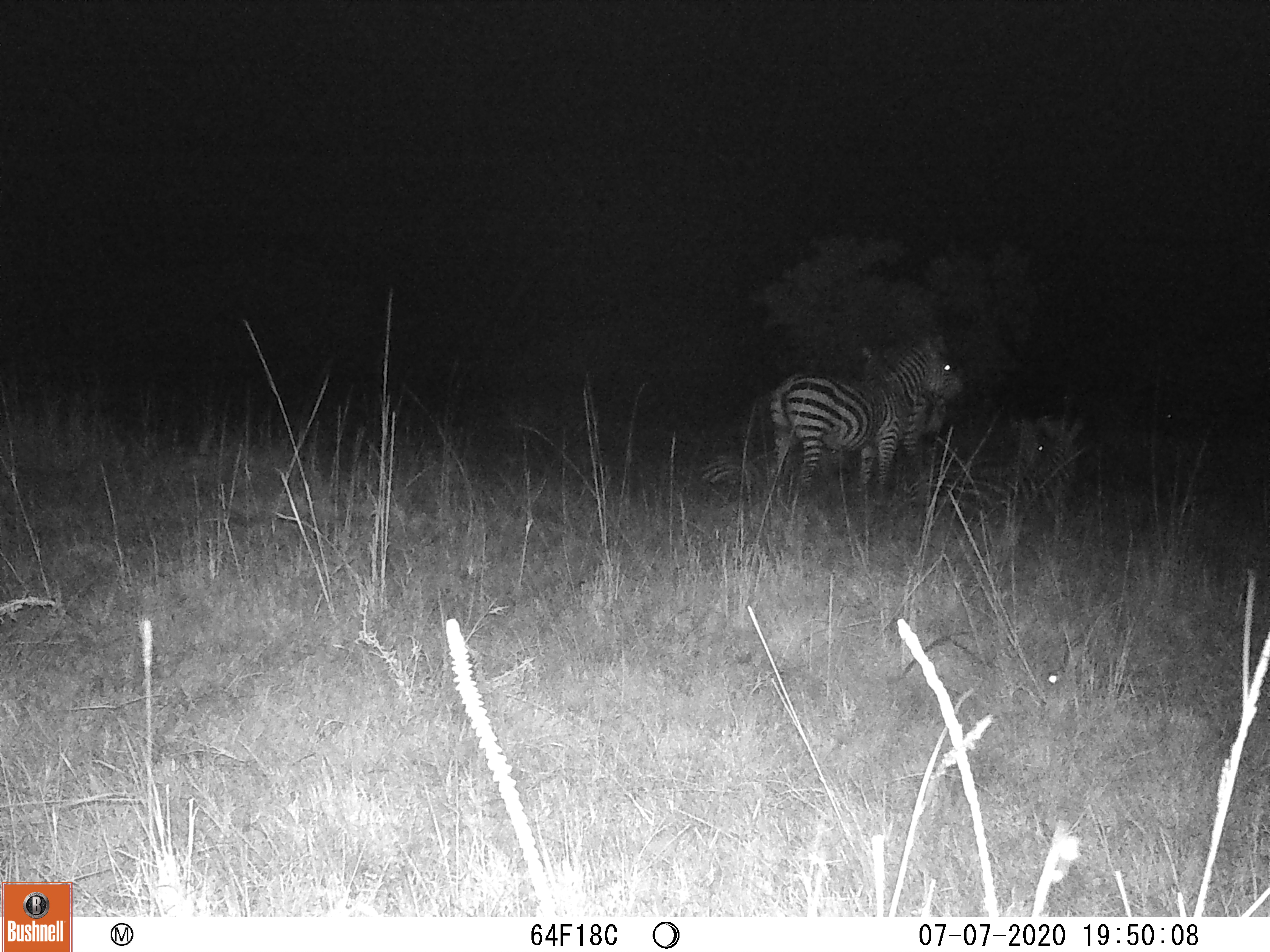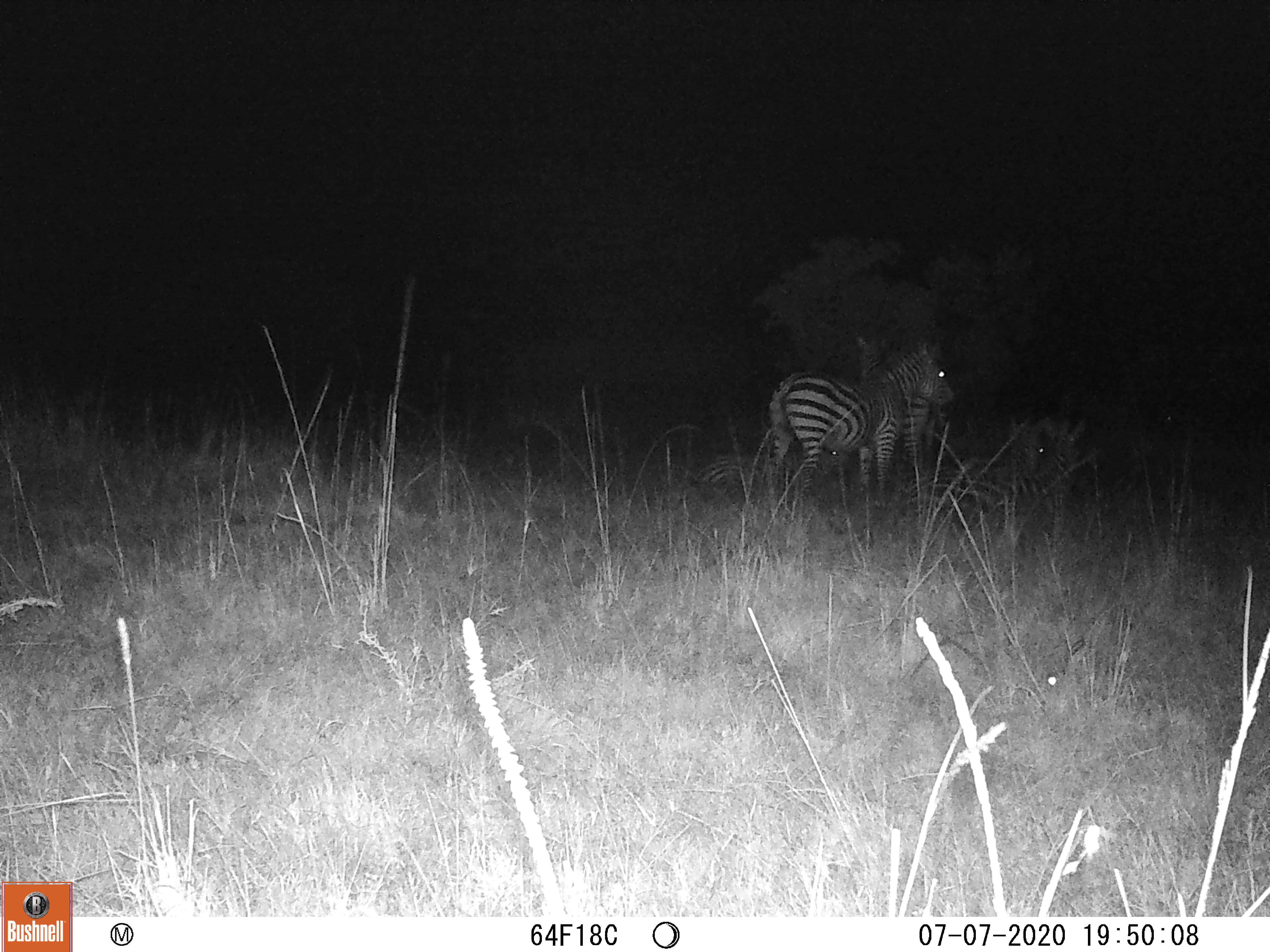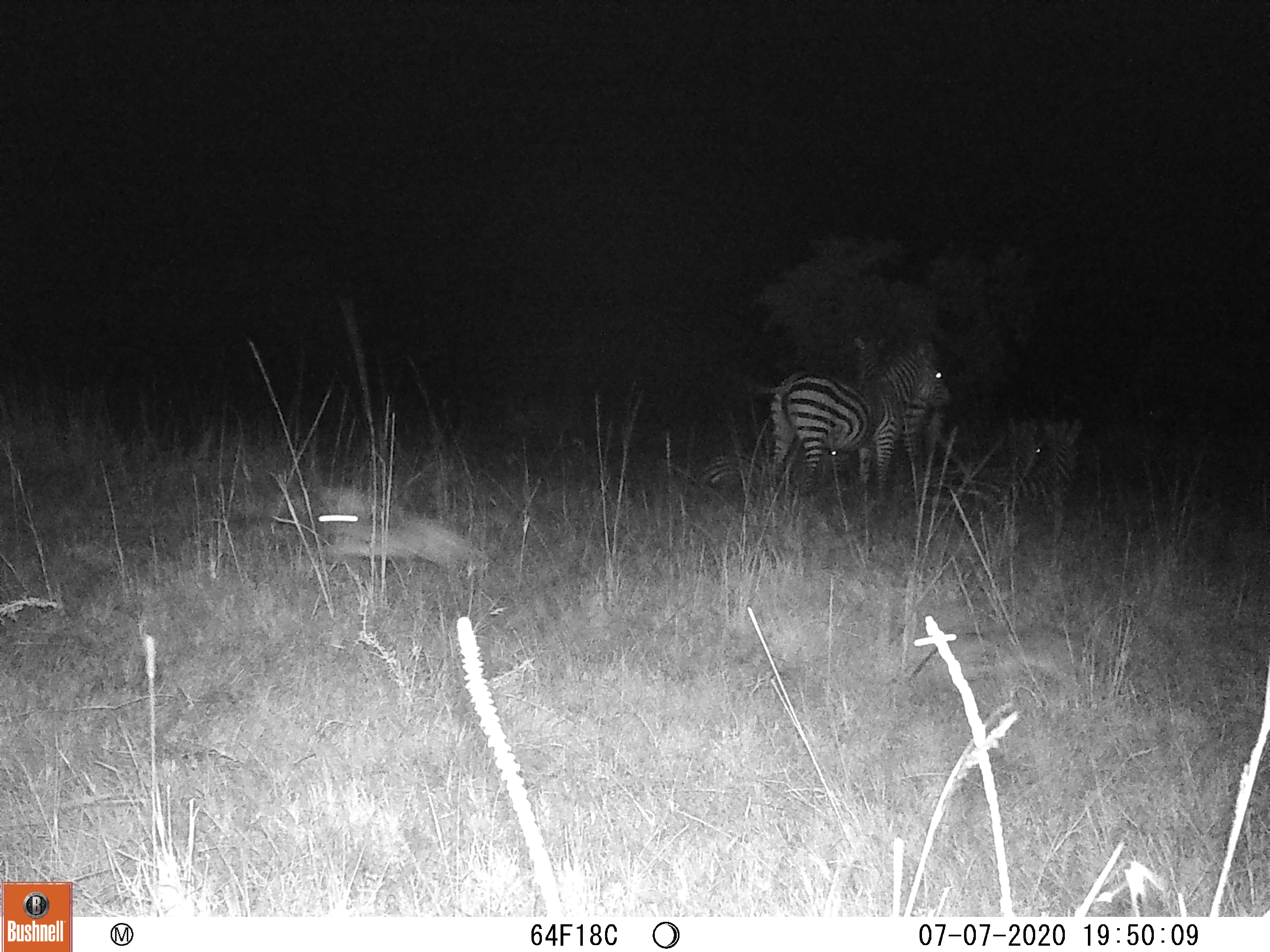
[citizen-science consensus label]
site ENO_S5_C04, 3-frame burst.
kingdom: Animalia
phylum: Chordata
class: Mammalia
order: Perissodactyla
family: Equidae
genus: Equus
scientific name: Equus quagga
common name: plains zebra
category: zebraplains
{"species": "zebraplains (plains zebra) (Equus quagga)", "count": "5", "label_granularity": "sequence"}